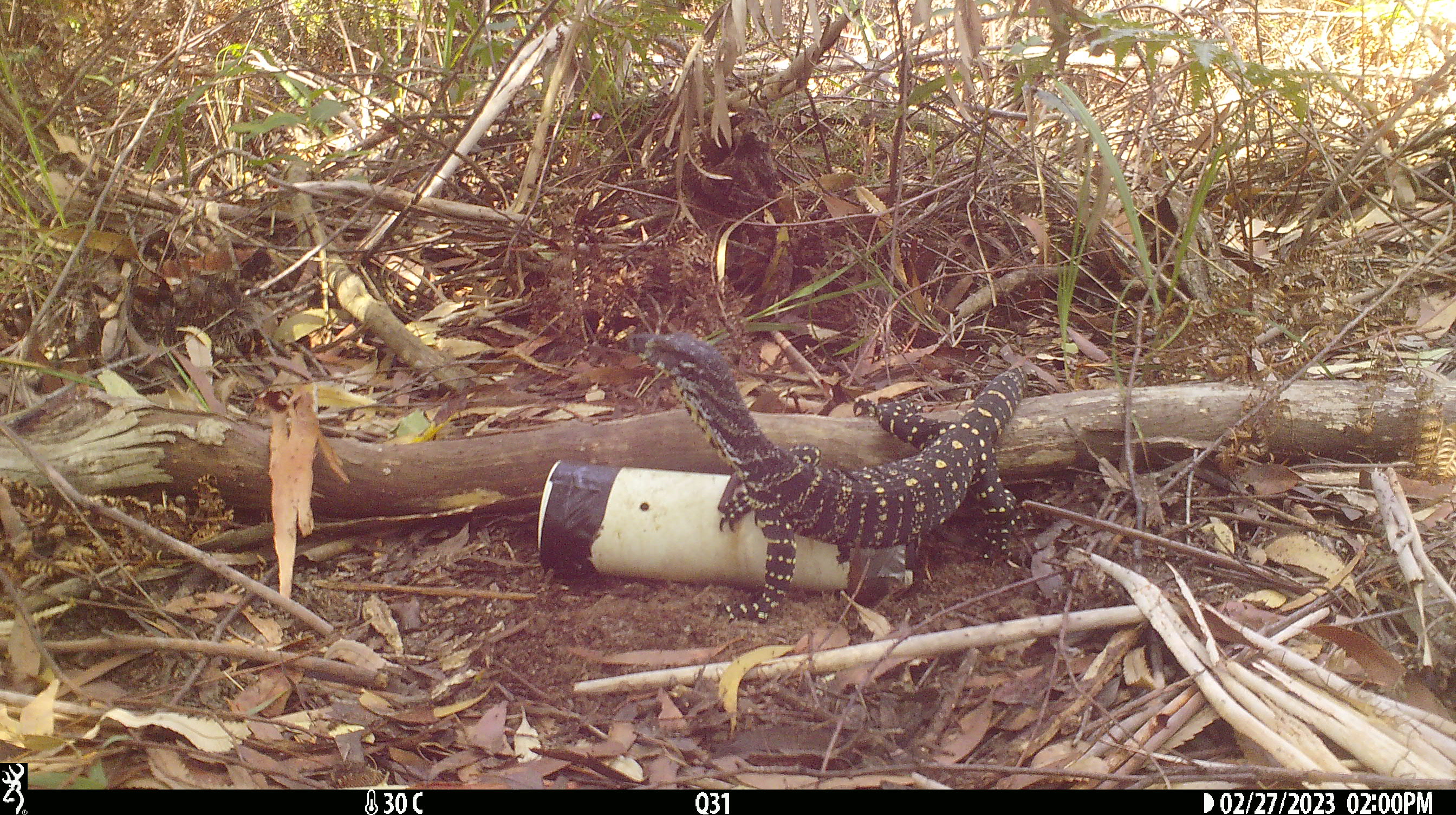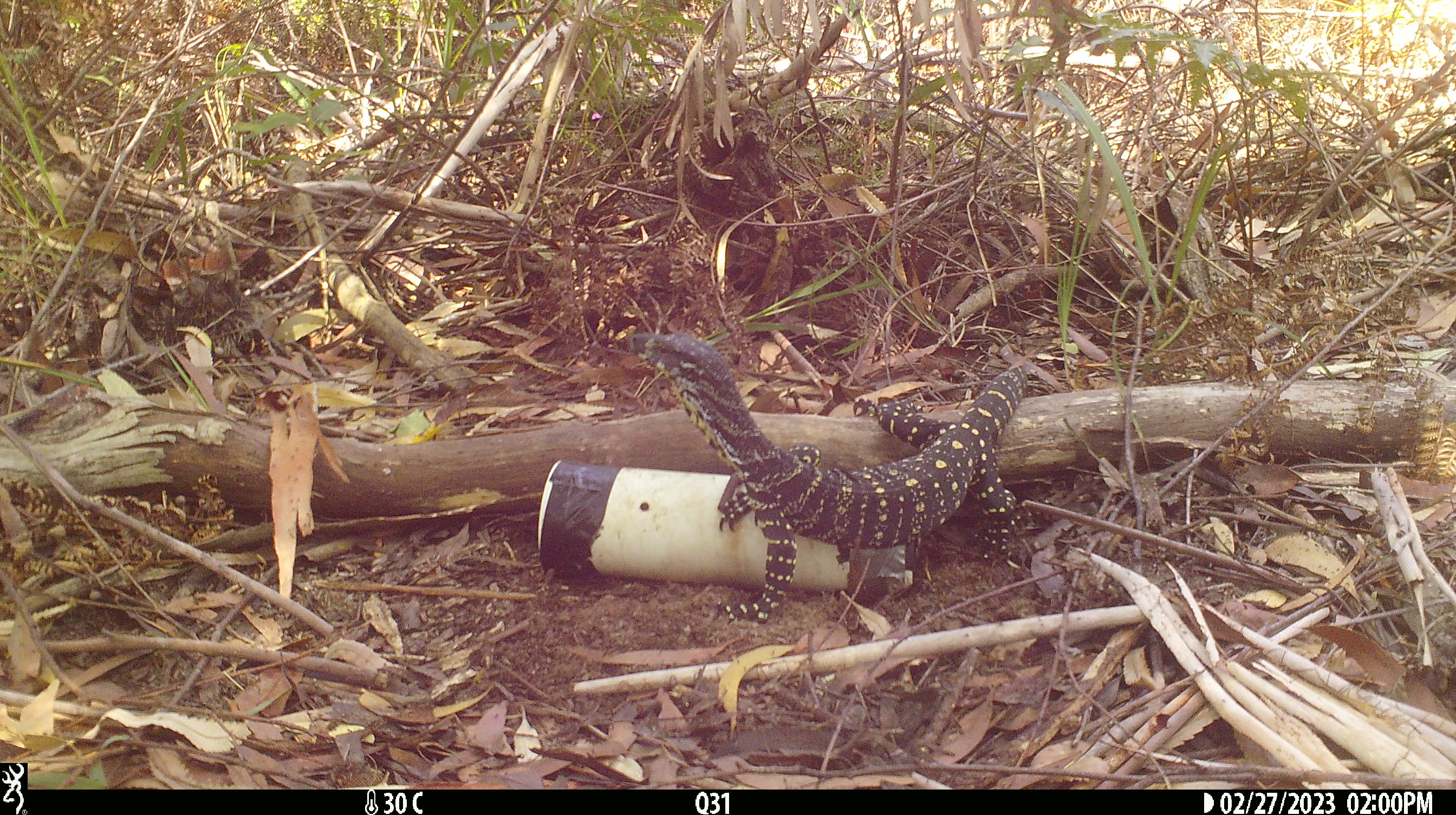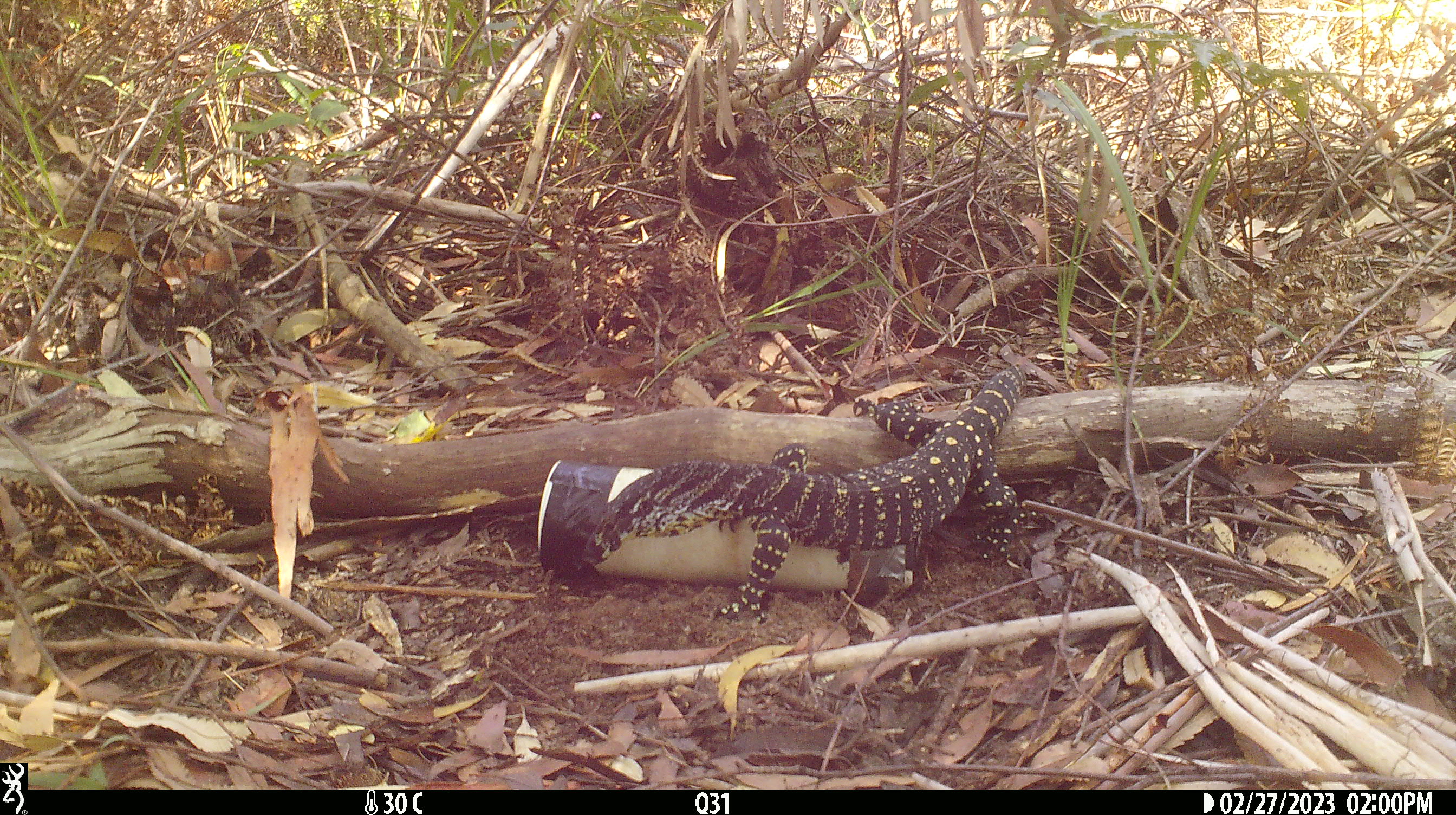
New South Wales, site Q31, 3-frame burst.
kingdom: Animalia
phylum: Chordata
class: Reptilia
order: Squamata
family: Varanidae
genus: Varanus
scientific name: Varanus varius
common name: lace monitor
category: goanna